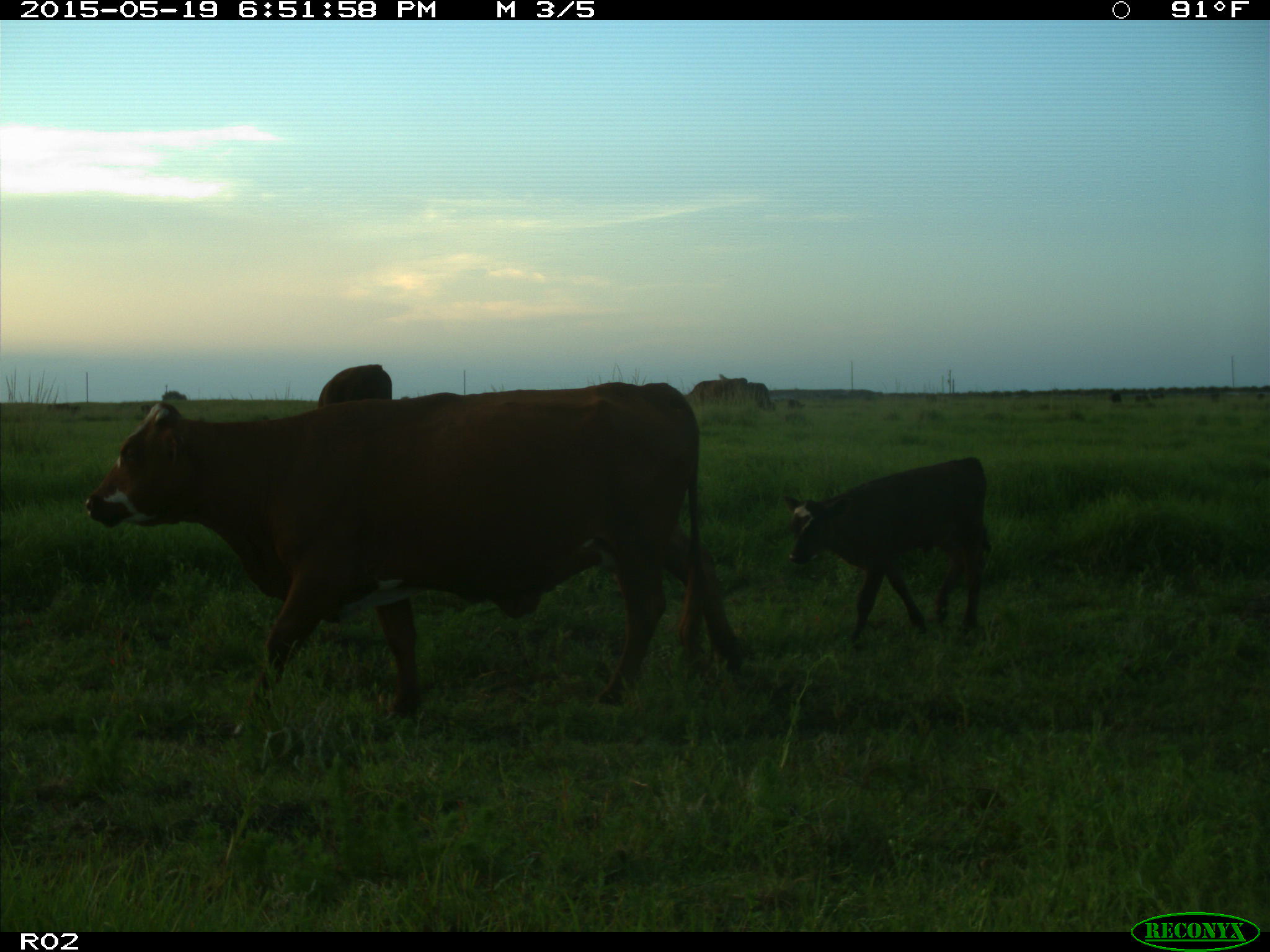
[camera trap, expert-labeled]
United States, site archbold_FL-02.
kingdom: Animalia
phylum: Chordata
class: Mammalia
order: Artiodactyla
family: Bovidae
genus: Bos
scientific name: Bos taurus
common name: domestic cow